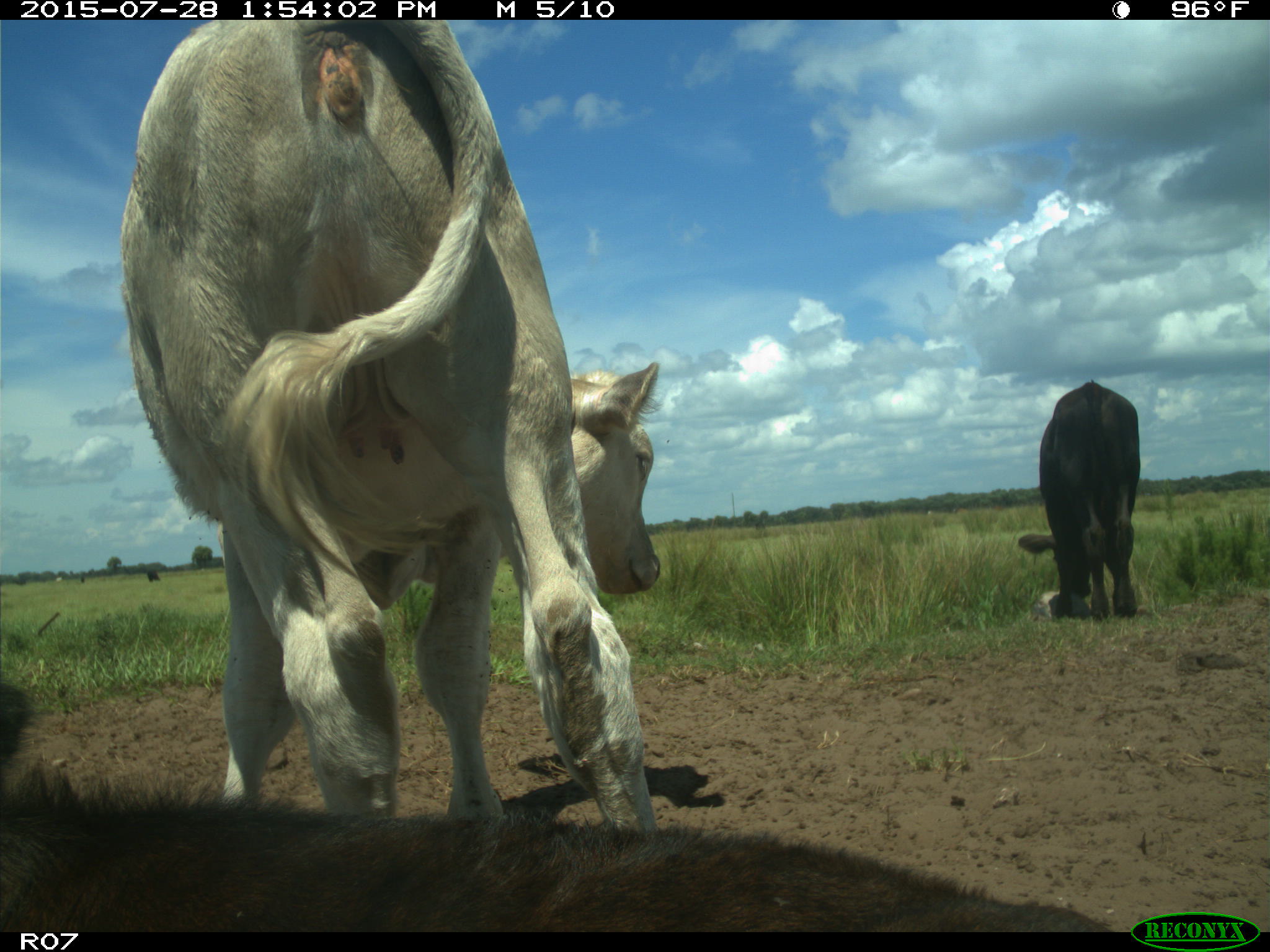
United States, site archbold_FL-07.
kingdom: Animalia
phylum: Chordata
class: Mammalia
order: Artiodactyla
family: Bovidae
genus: Bos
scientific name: Bos taurus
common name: domestic cow